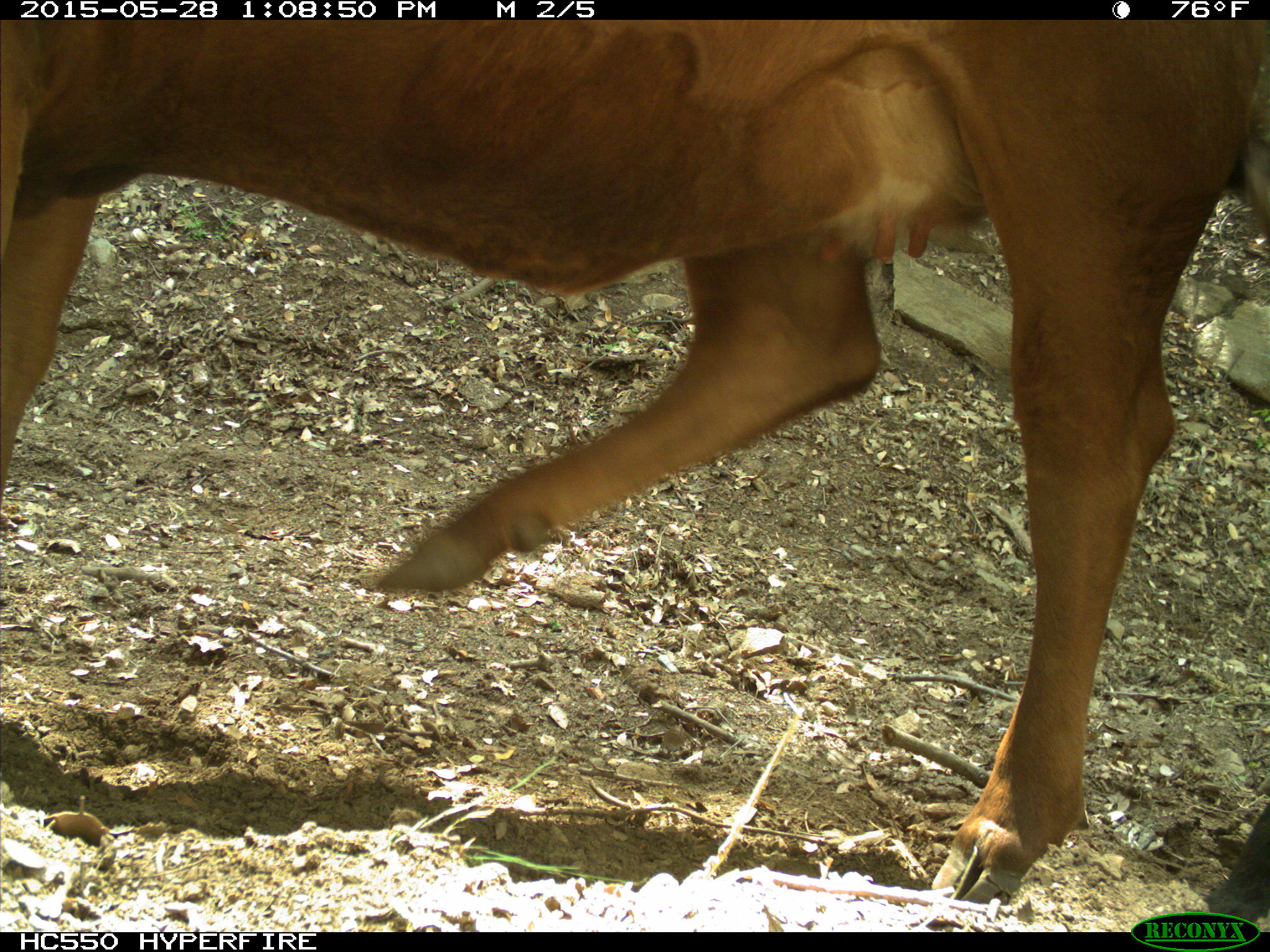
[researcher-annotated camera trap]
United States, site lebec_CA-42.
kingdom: Animalia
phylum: Chordata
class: Mammalia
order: Artiodactyla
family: Bovidae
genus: Bos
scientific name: Bos taurus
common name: domestic cow